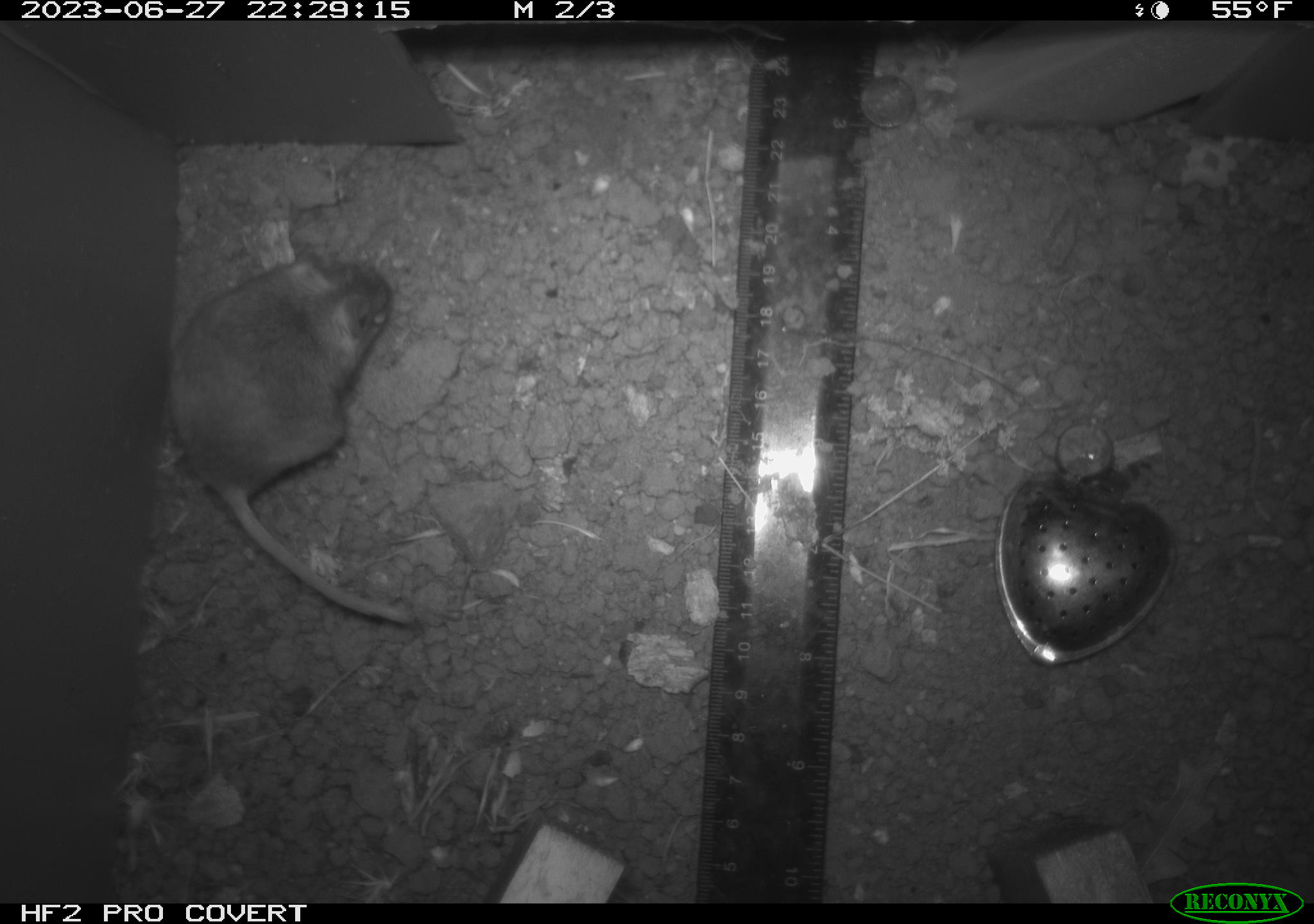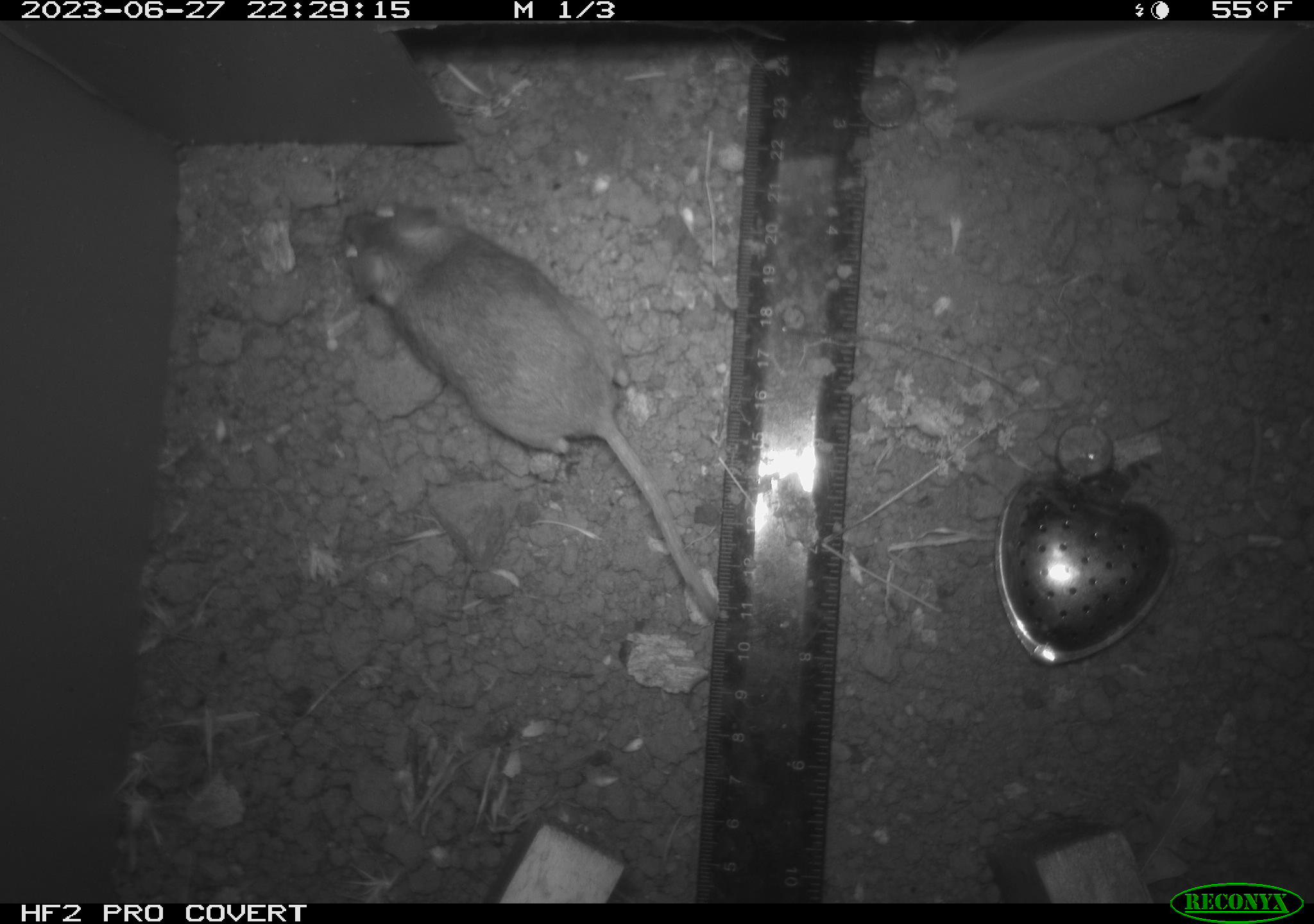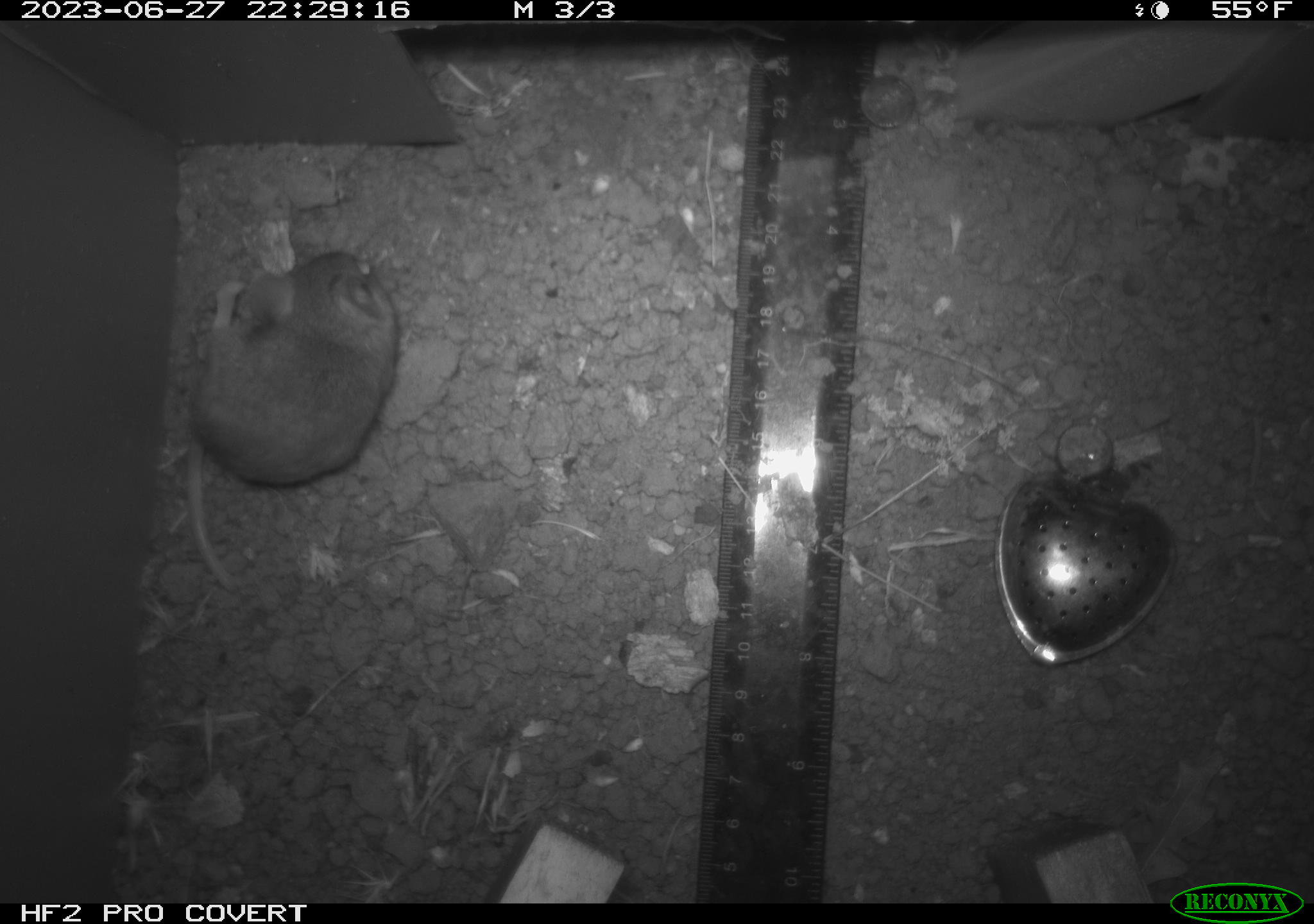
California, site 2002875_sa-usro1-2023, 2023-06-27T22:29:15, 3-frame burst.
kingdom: Animalia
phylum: Chordata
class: Mammalia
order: Rodentia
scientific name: Rodentia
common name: mouse species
Mouse species (Rodentia).